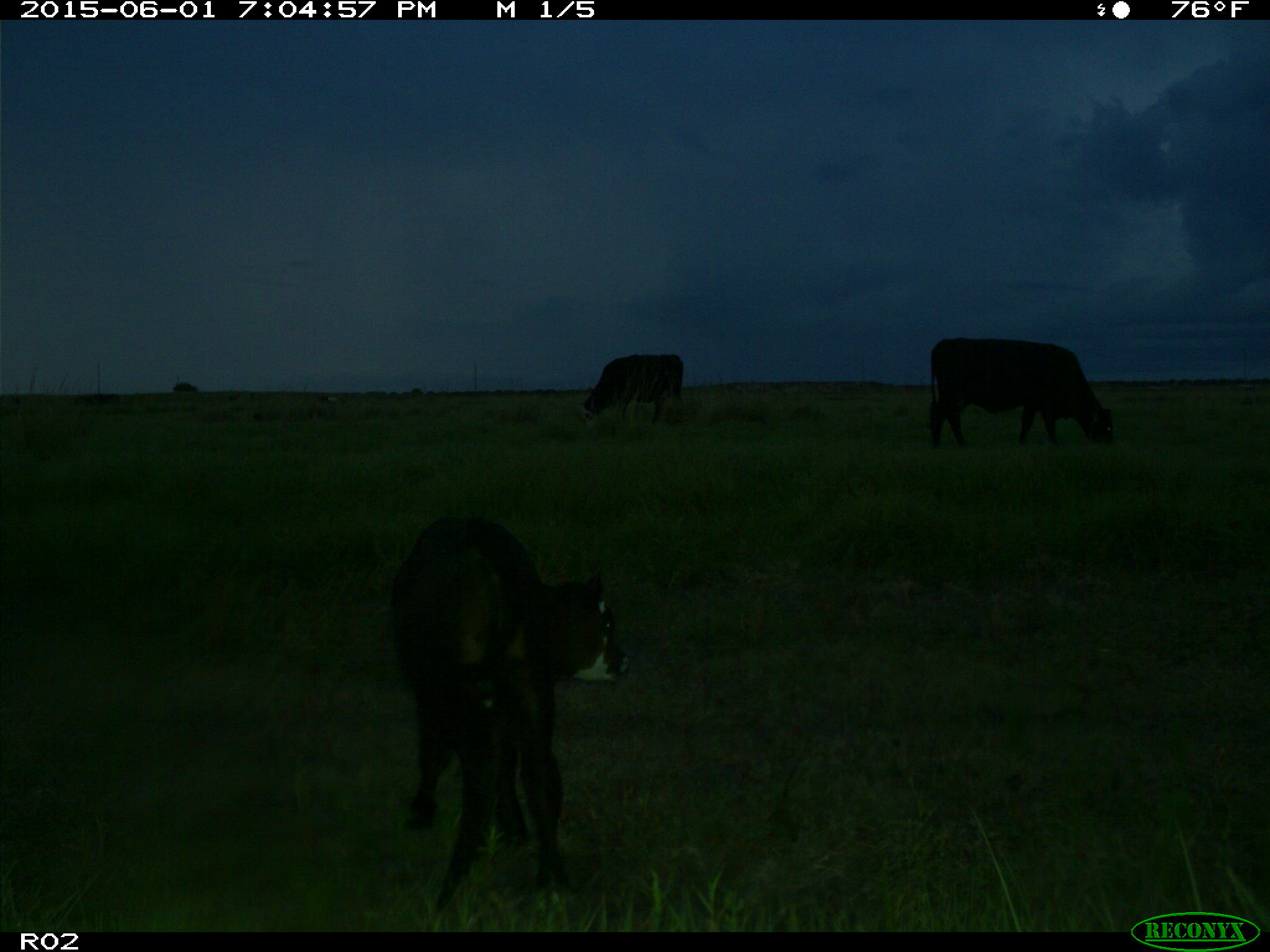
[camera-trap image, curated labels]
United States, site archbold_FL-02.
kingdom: Animalia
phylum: Chordata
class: Mammalia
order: Artiodactyla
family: Bovidae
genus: Bos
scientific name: Bos taurus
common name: domestic cow